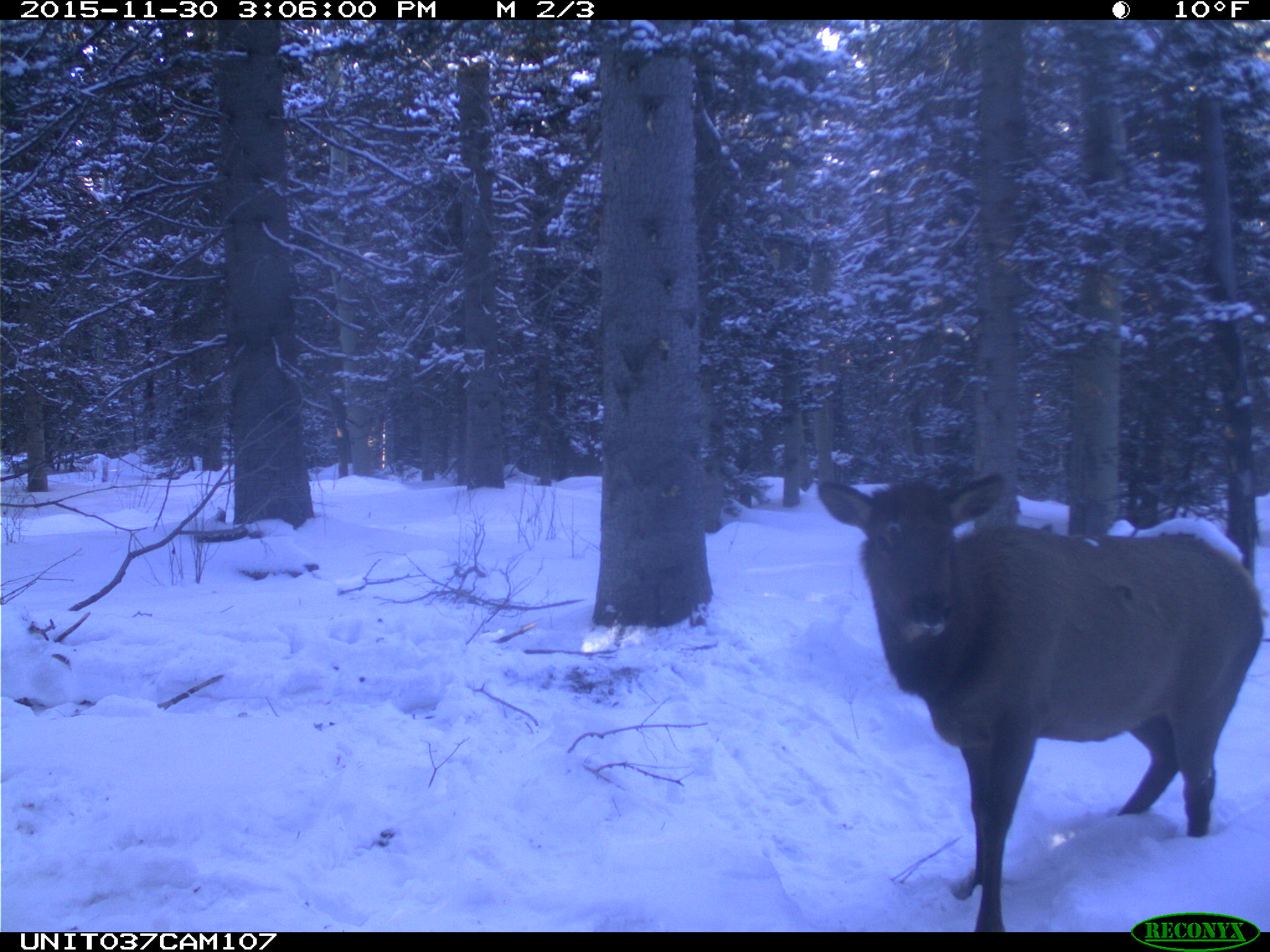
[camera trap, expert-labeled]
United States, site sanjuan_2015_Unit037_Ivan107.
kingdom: Animalia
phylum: Chordata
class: Mammalia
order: Artiodactyla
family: Cervidae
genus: Cervus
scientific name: Cervus elaphus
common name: red deer